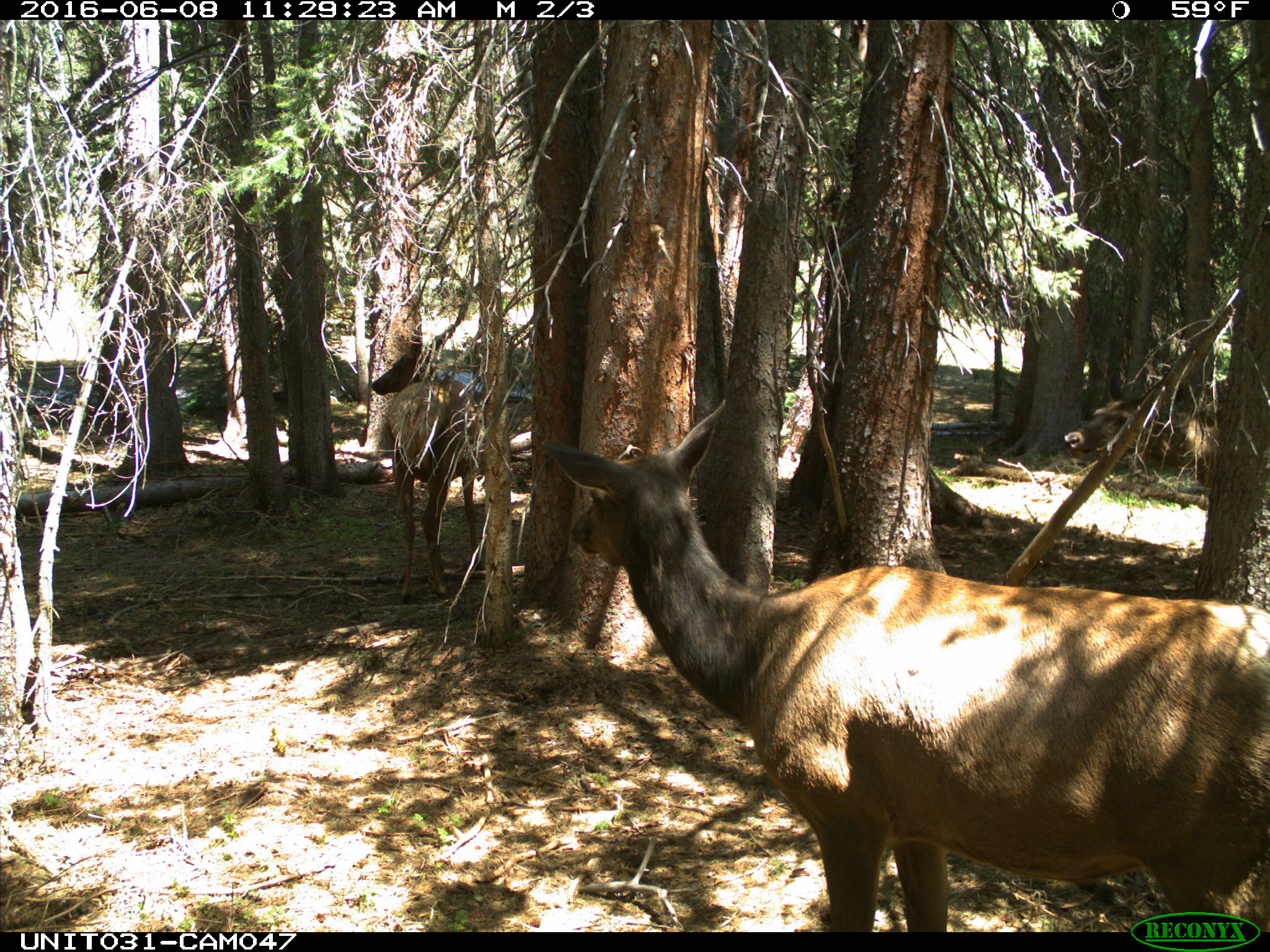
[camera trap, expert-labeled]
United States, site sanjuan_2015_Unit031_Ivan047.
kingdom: Animalia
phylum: Chordata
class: Mammalia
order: Artiodactyla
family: Cervidae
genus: Cervus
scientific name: Cervus elaphus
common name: red deer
Cervus elaphus (red deer).